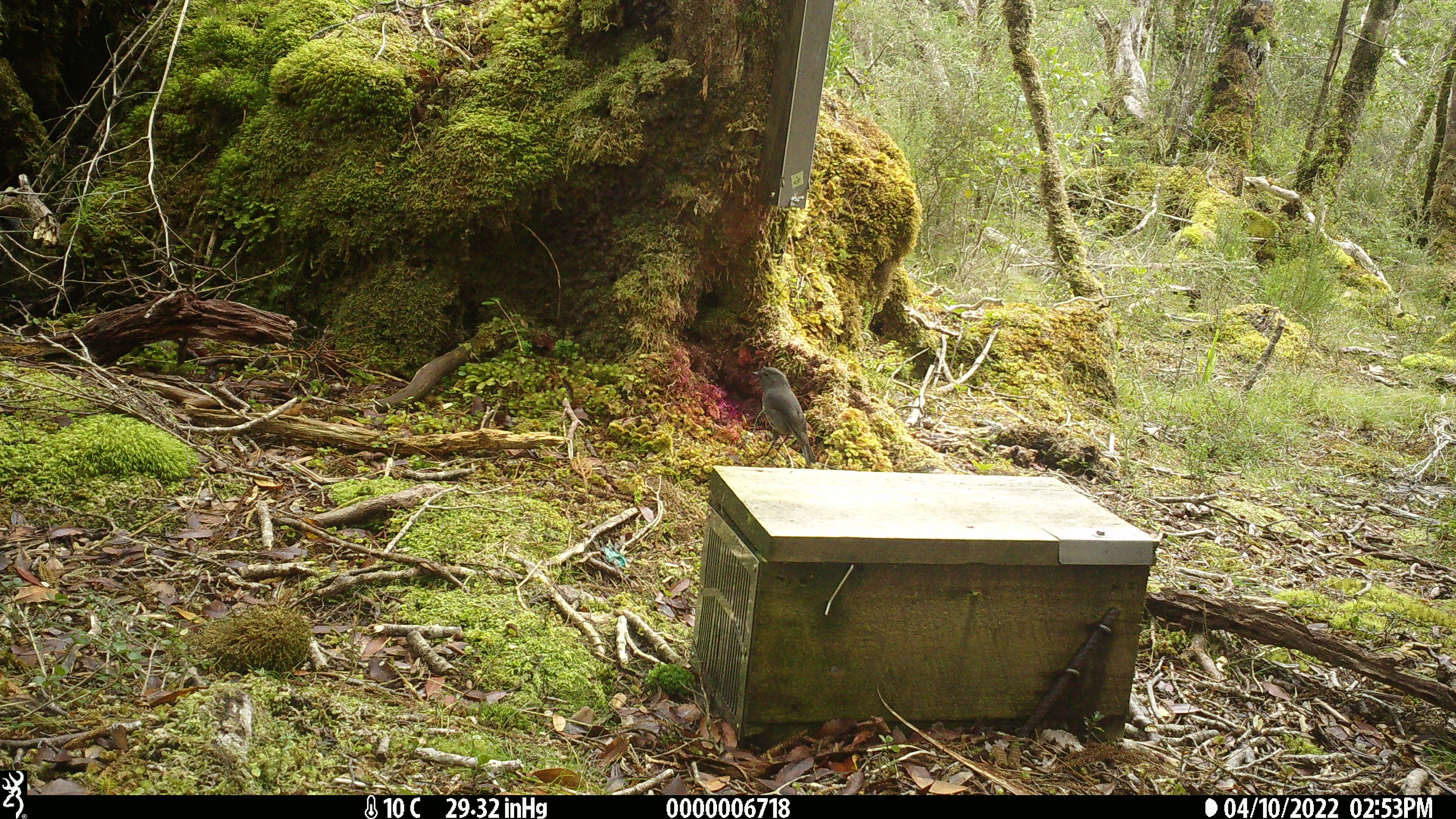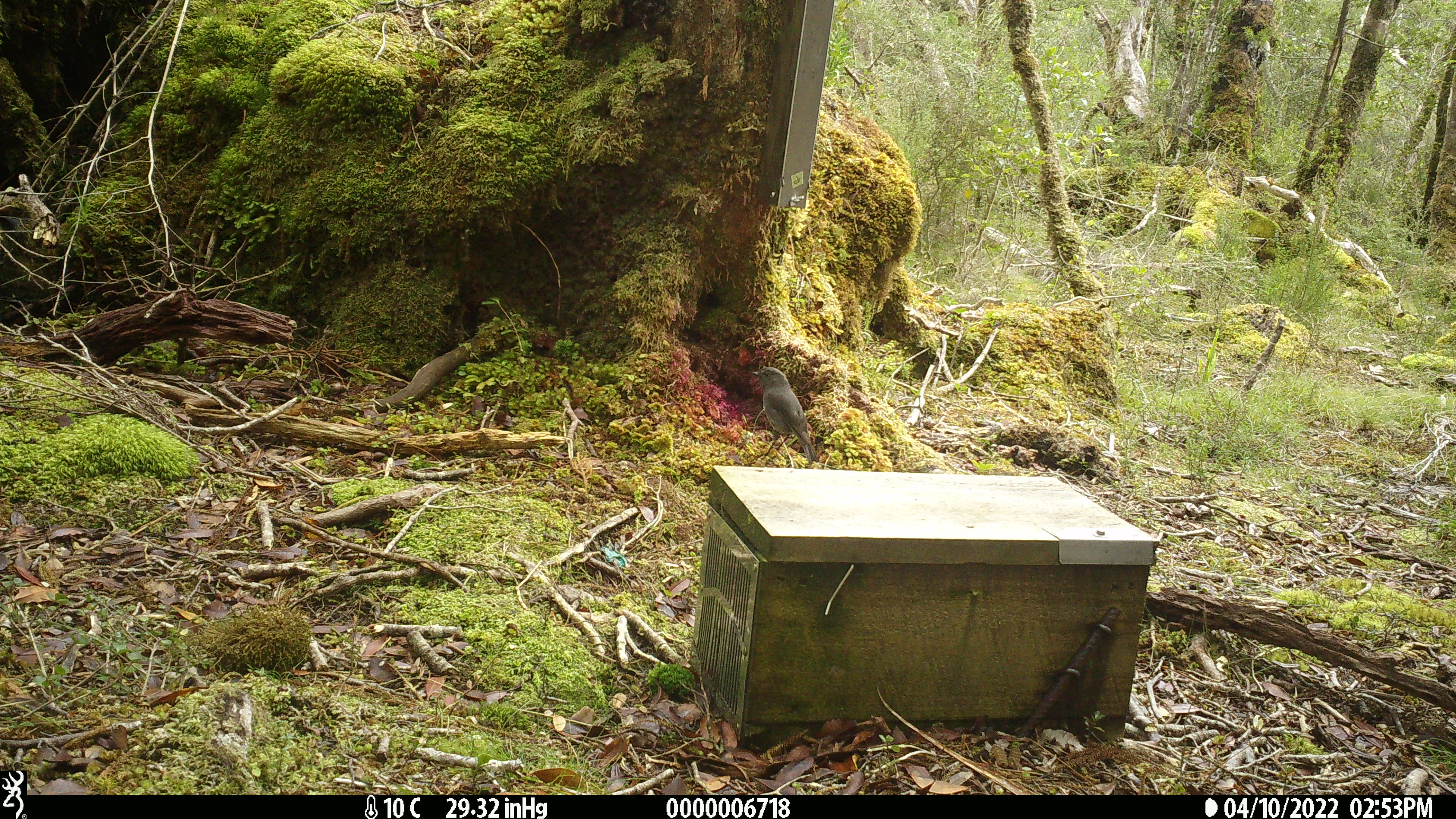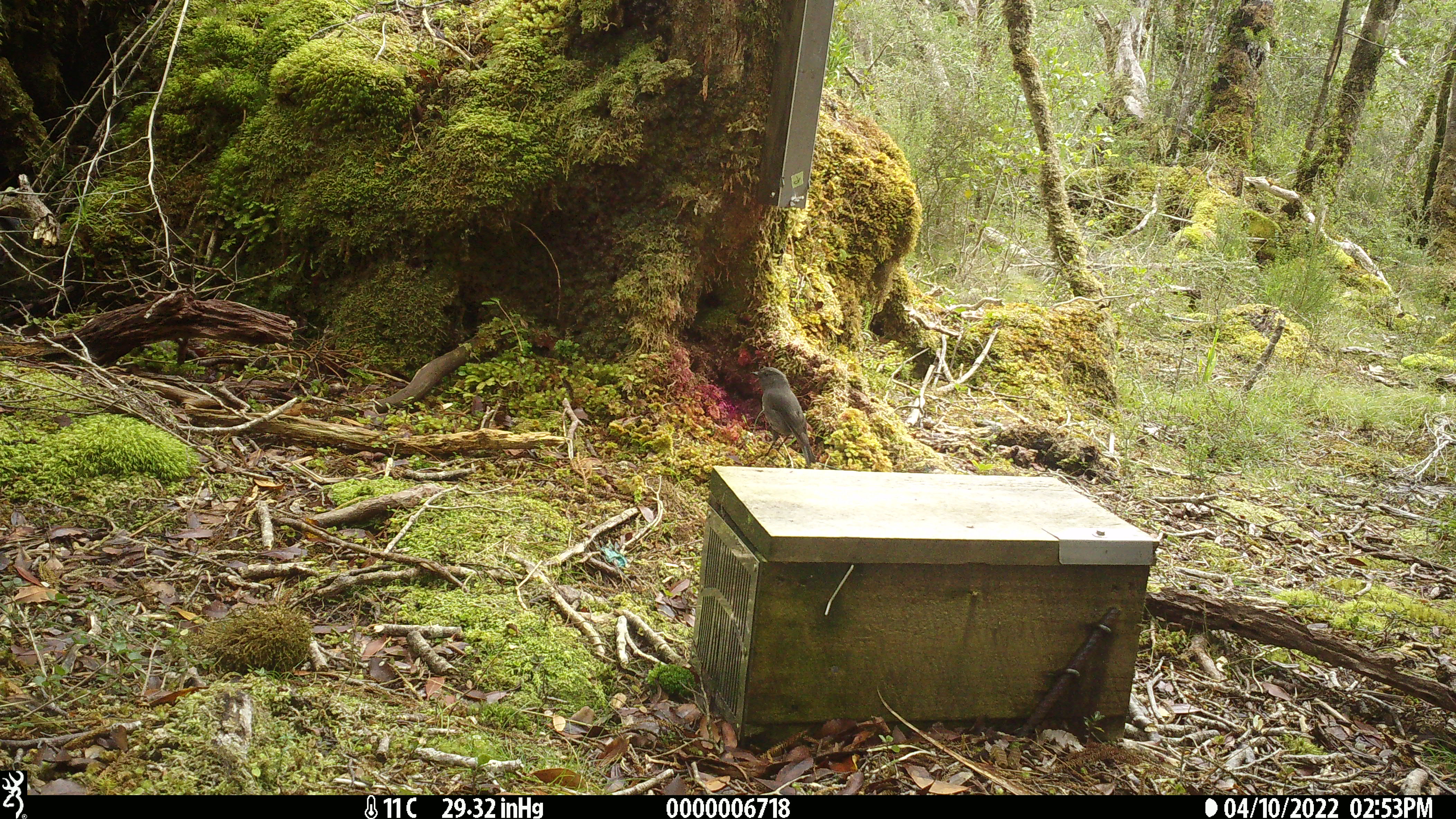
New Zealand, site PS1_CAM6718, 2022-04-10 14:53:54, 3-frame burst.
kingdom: Animalia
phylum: Chordata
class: Aves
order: Passeriformes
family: Petroicidae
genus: Petroica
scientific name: Petroica australis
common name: new zealand robin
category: robin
Robin (new zealand robin) (Petroica australis).